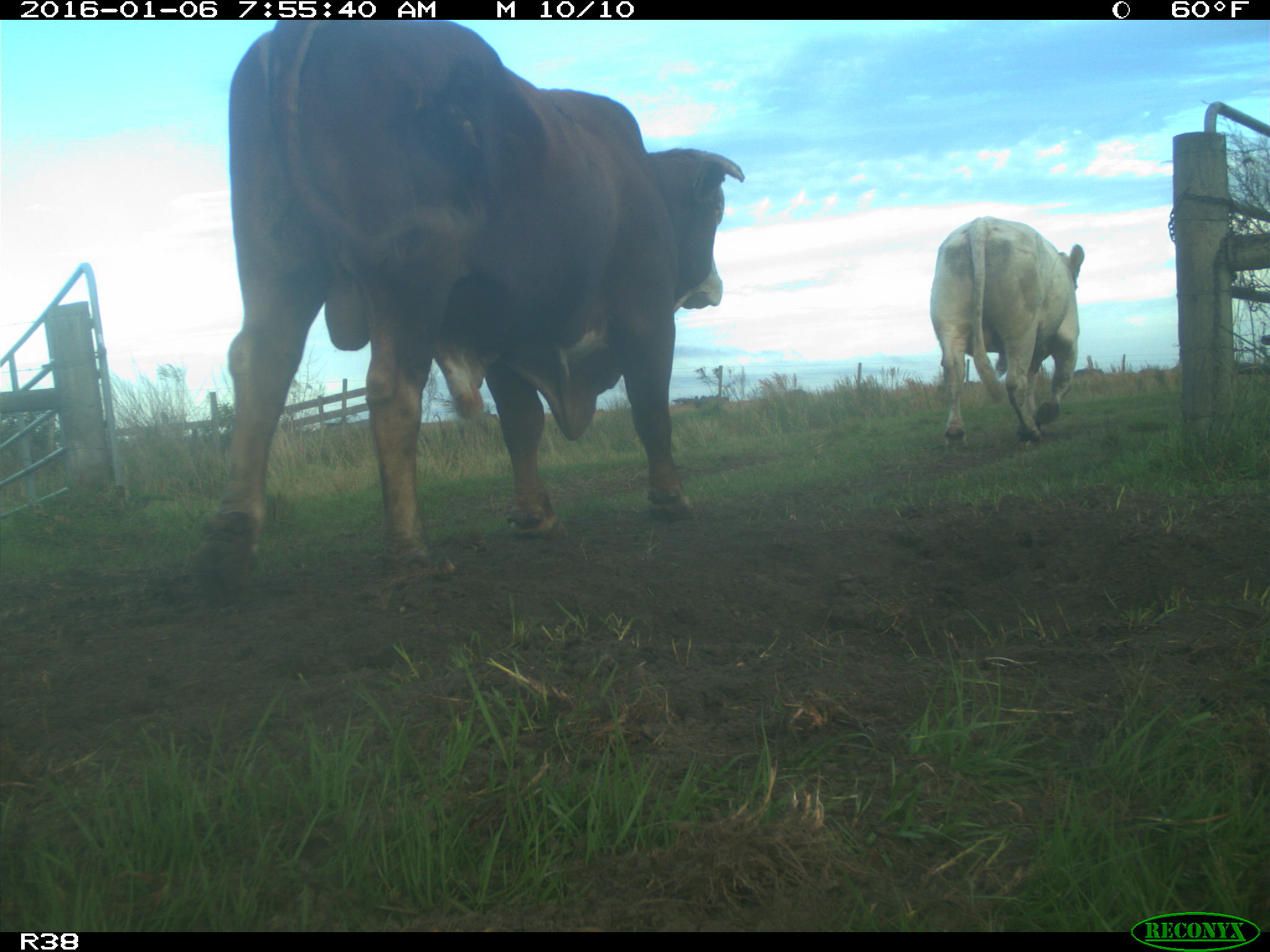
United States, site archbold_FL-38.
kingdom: Animalia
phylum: Chordata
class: Mammalia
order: Artiodactyla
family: Bovidae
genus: Bos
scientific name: Bos taurus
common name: domestic cow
Bos taurus (domestic cow).